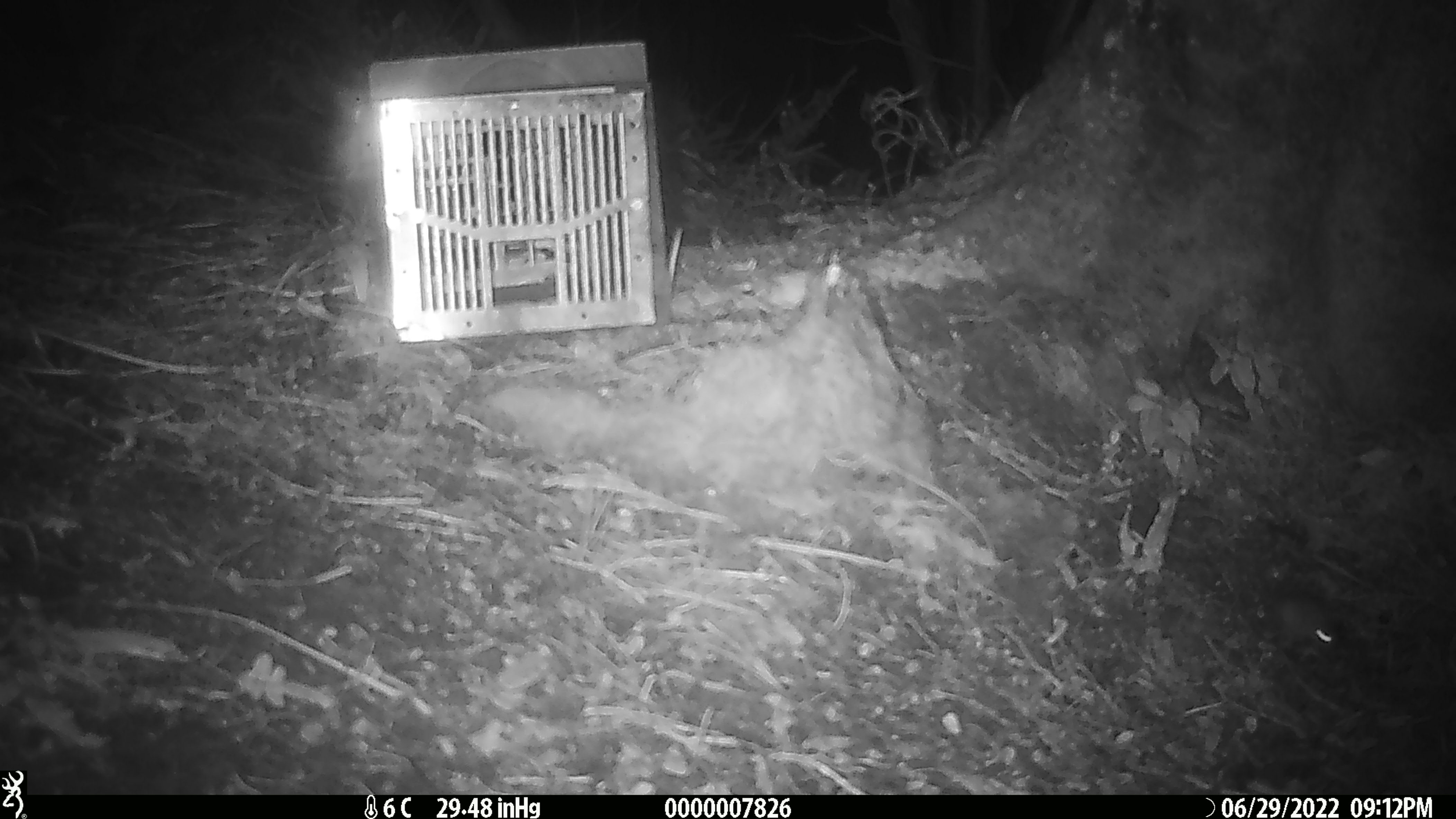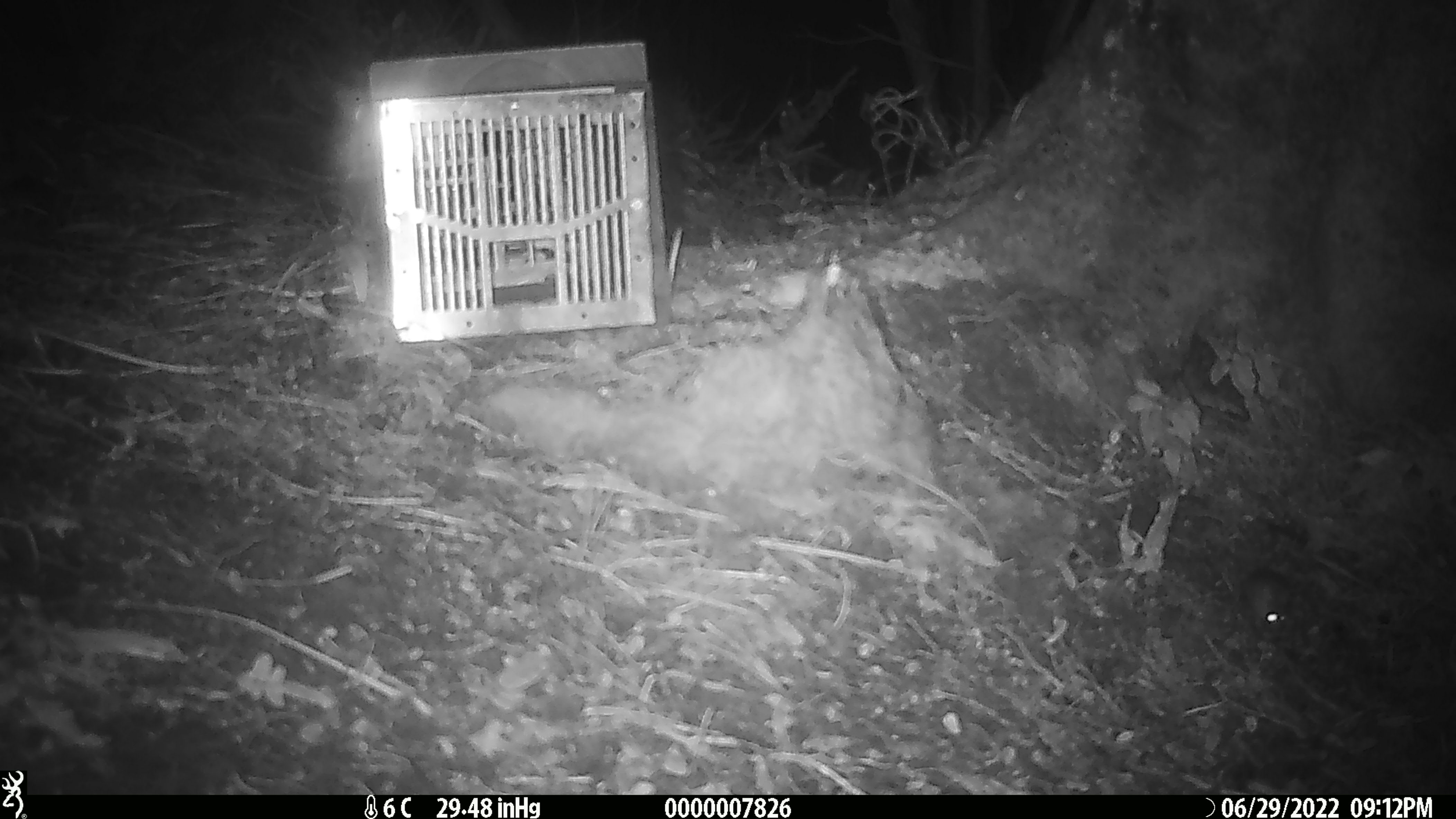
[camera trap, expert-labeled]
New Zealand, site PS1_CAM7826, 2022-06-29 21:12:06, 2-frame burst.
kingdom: Animalia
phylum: Chordata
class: Mammalia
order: Rodentia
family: Muridae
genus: Mus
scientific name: Mus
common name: mouse